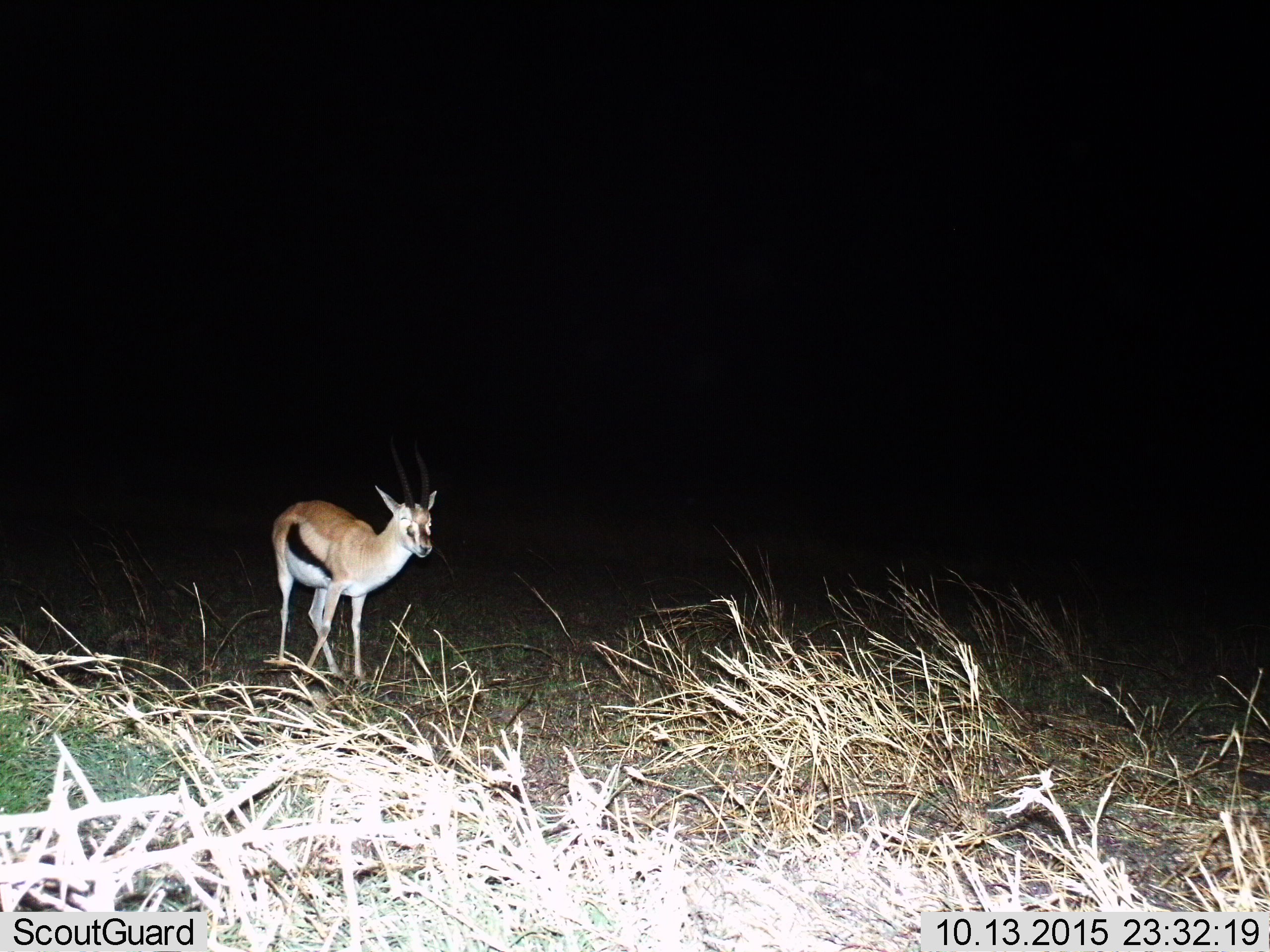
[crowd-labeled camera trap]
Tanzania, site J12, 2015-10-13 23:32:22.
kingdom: Animalia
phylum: Chordata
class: Mammalia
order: Artiodactyla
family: Bovidae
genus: Eudorcas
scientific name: Eudorcas thomsonii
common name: thomson's gazelle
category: gazellethomsons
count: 1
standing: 86%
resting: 0%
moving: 29%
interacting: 0%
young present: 0%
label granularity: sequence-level